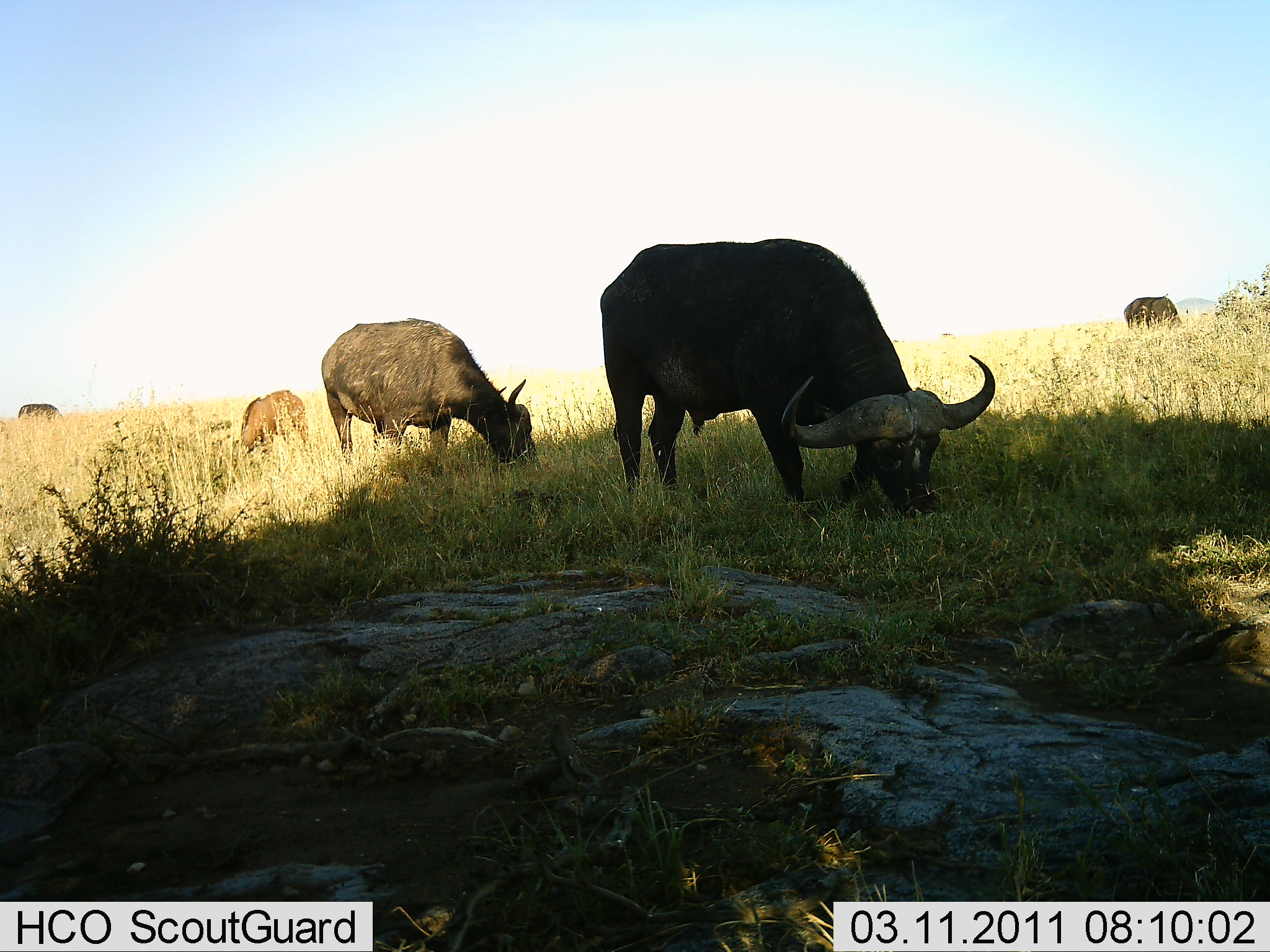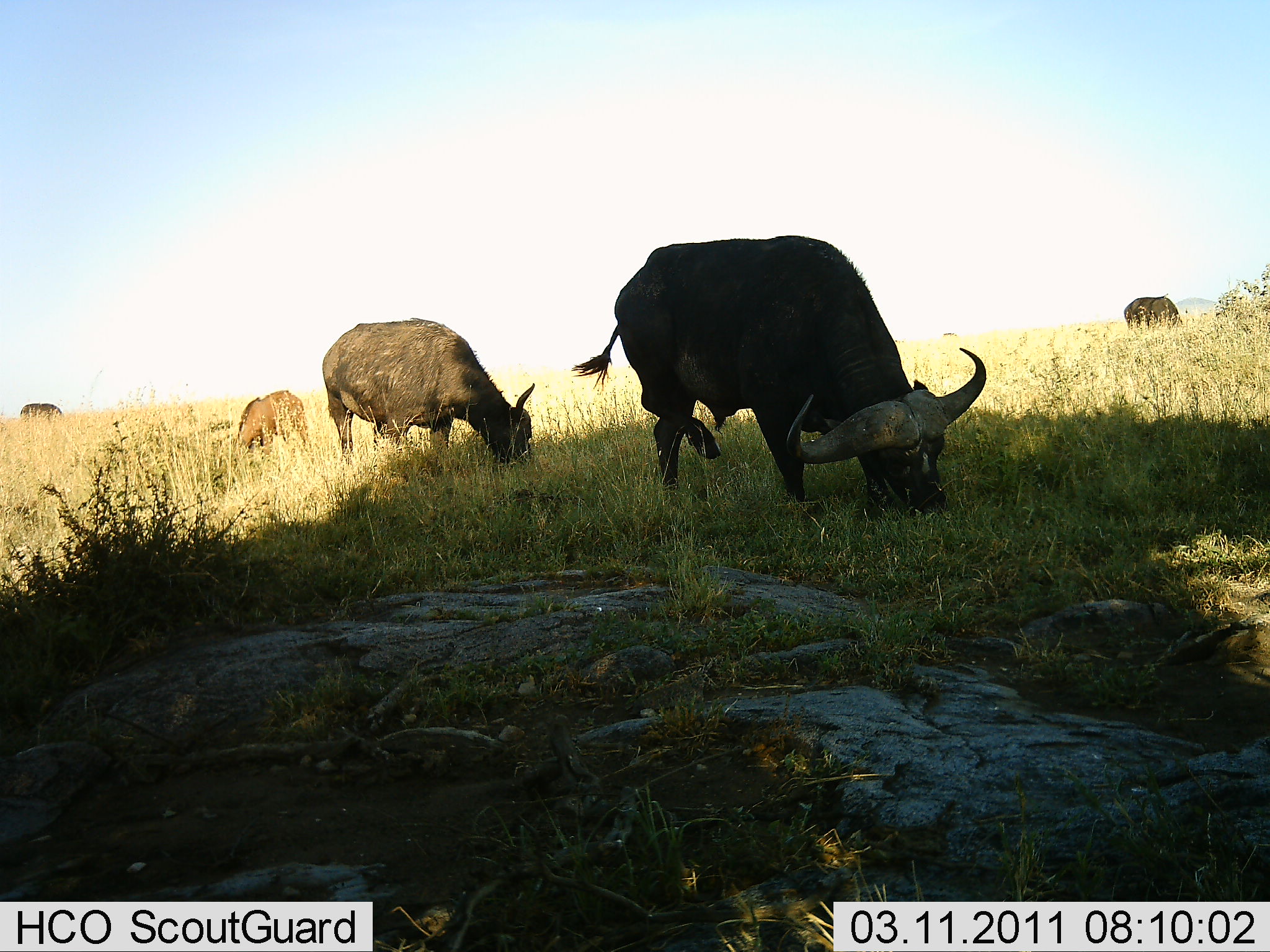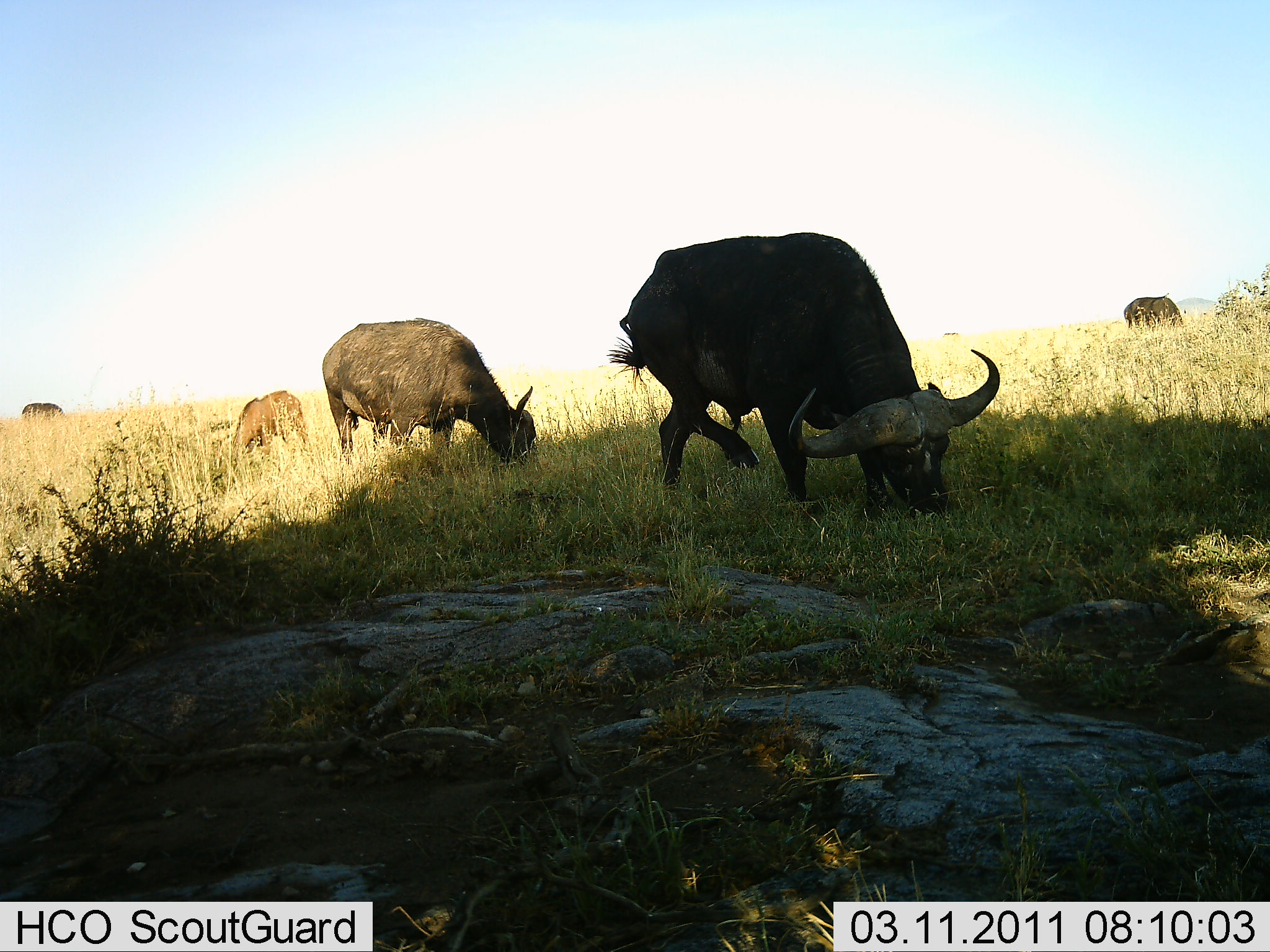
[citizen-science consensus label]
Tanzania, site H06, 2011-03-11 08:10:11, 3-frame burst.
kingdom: Animalia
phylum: Chordata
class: Mammalia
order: Artiodactyla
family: Bovidae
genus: Syncerus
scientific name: Syncerus caffer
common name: cape buffalo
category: buffalo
Buffalo (cape buffalo) (Syncerus caffer), count 5. Behavior (volunteer vote fractions): standing 45%, resting 0%, moving 0%, interacting 0%. Young present (vote fraction): 0%. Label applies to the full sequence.